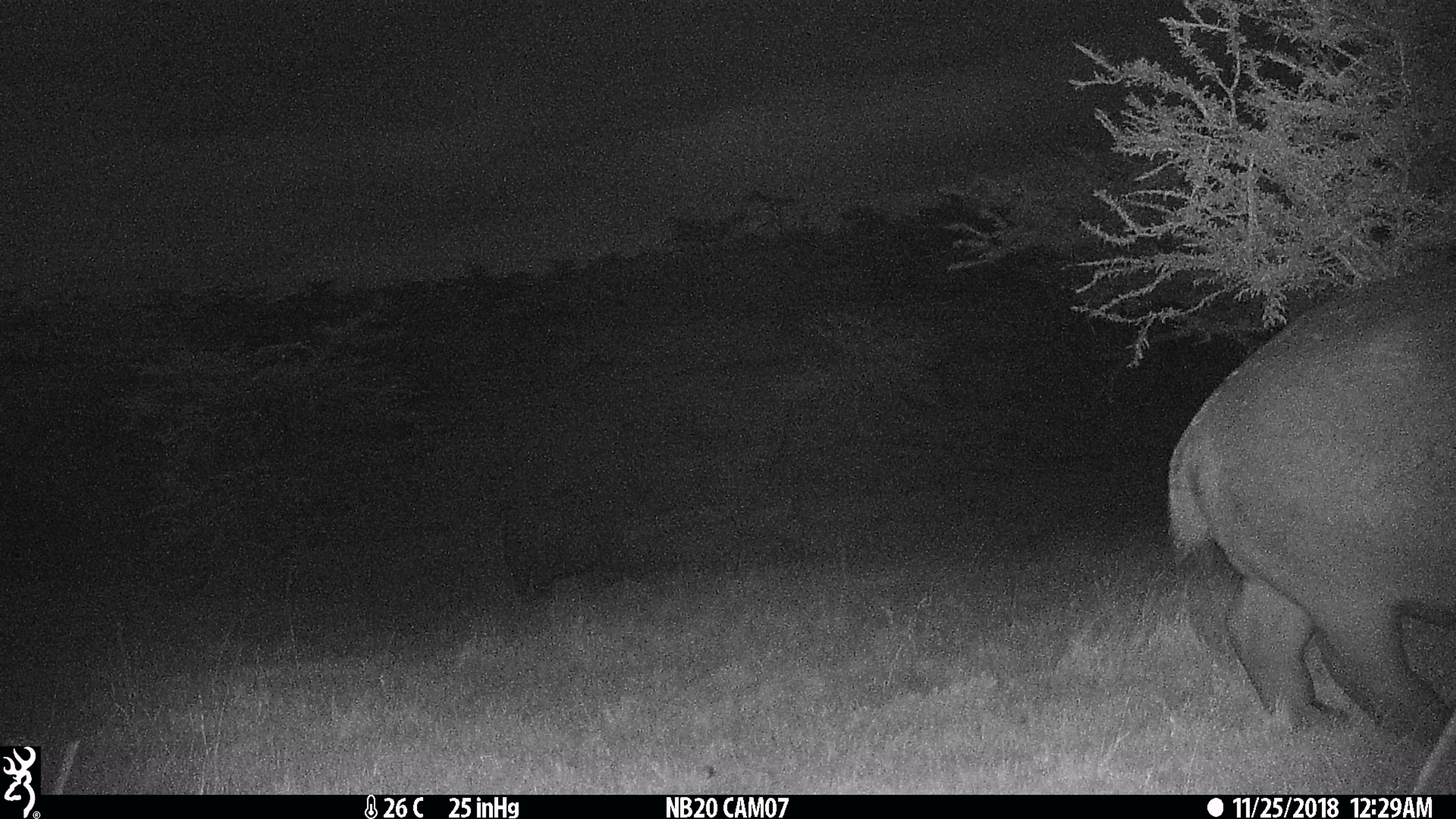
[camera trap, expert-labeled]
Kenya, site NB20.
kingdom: Animalia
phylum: Chordata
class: Mammalia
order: Artiodactyla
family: Hippopotamidae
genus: Hippopotamus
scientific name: Hippopotamus amphibius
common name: hippopotamus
Hippopotamus (Hippopotamus amphibius).